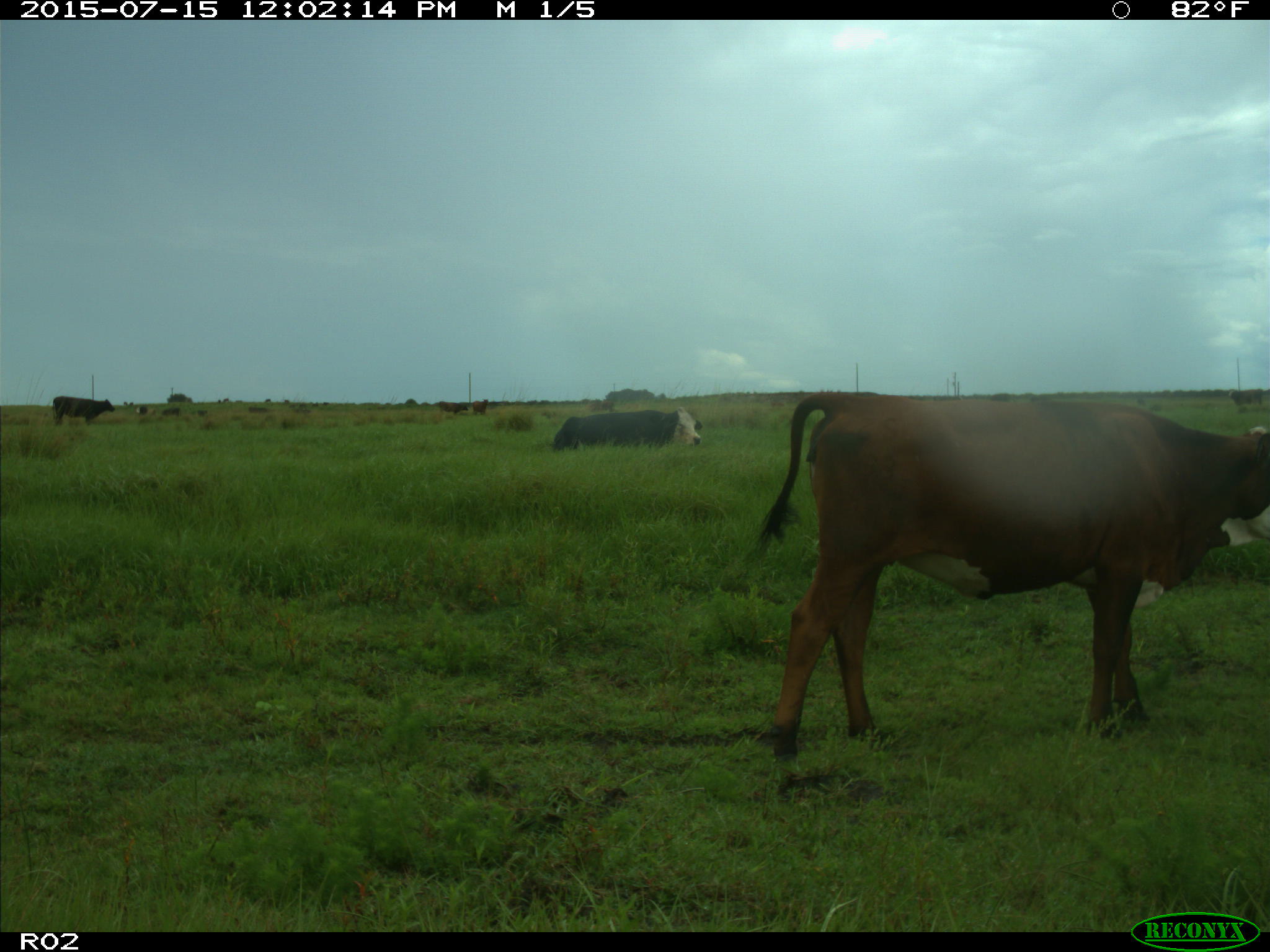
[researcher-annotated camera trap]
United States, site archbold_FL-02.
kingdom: Animalia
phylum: Chordata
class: Mammalia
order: Artiodactyla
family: Bovidae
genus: Bos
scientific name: Bos taurus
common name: domestic cow